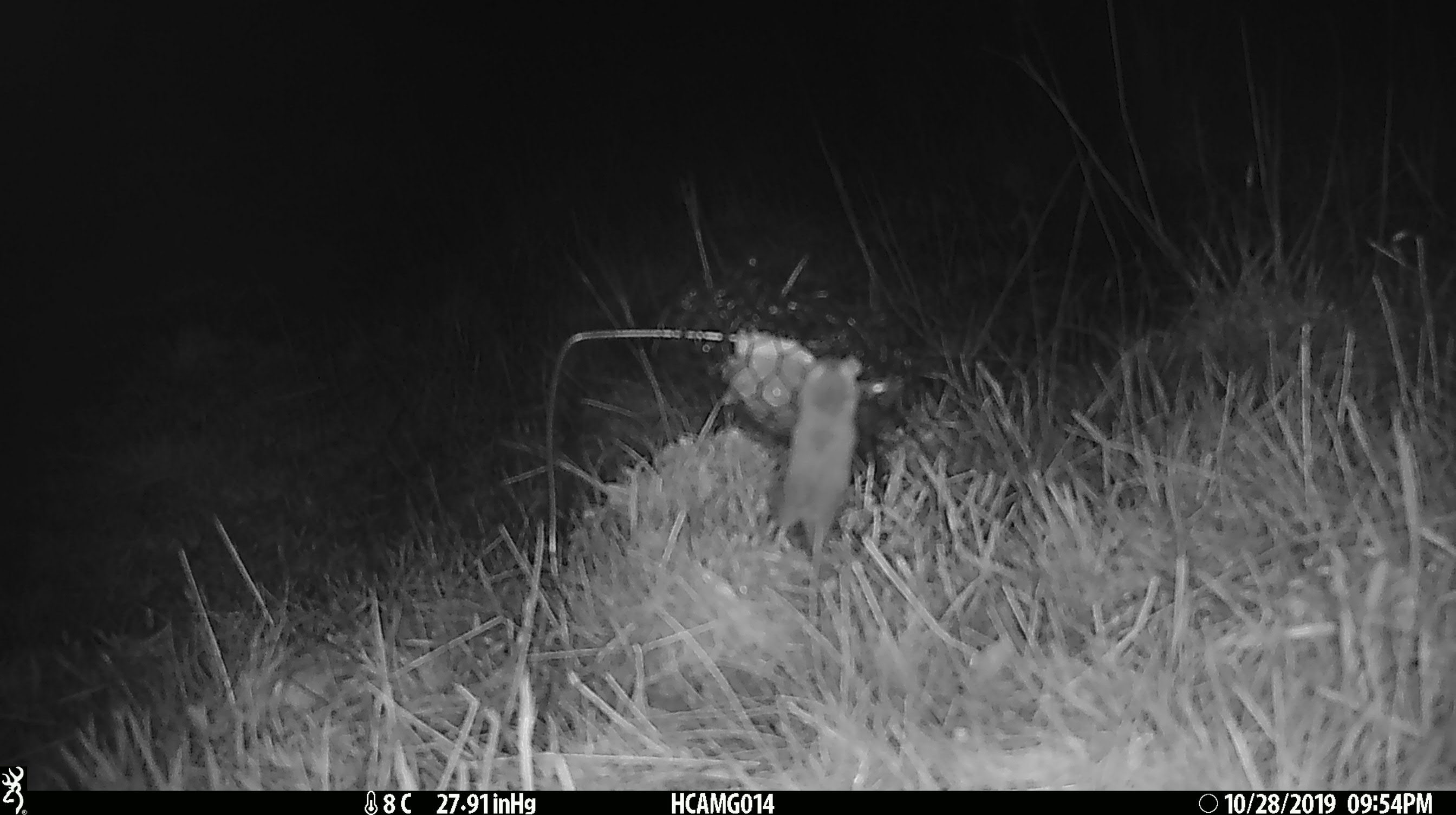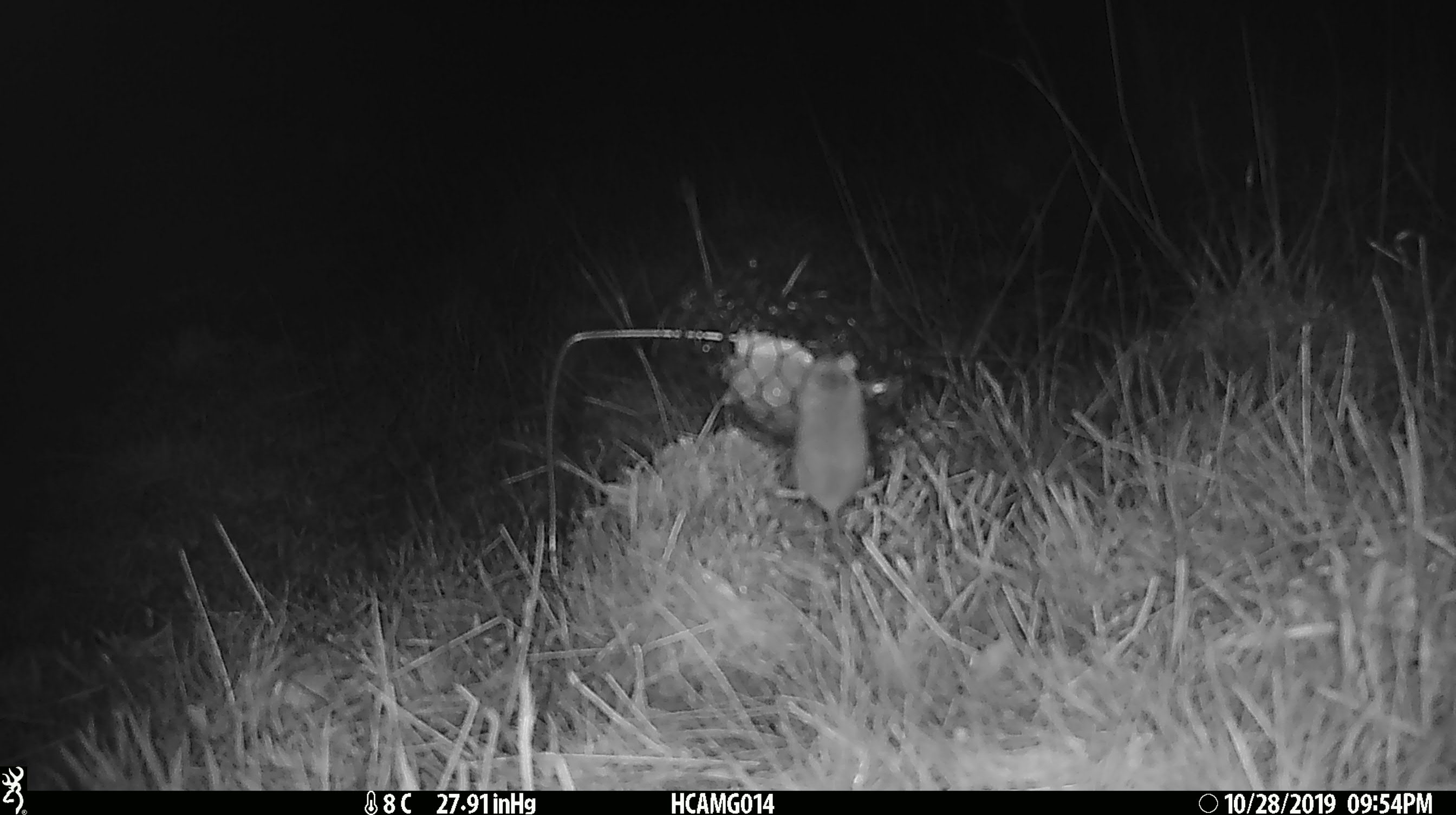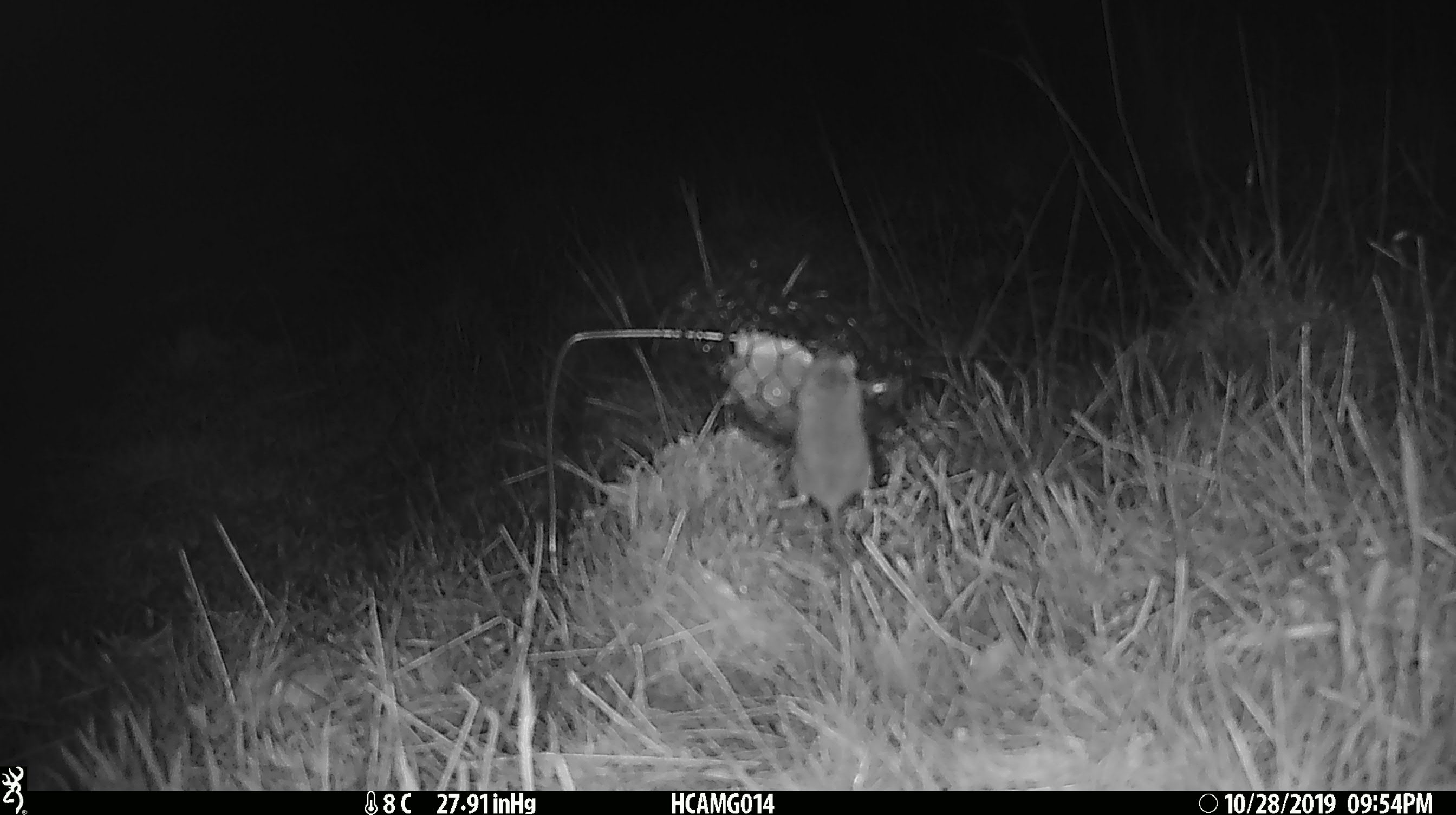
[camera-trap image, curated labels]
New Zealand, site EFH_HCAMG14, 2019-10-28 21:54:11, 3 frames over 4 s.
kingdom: Animalia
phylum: Chordata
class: Mammalia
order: Rodentia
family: Muridae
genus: Mus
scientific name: Mus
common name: mouse